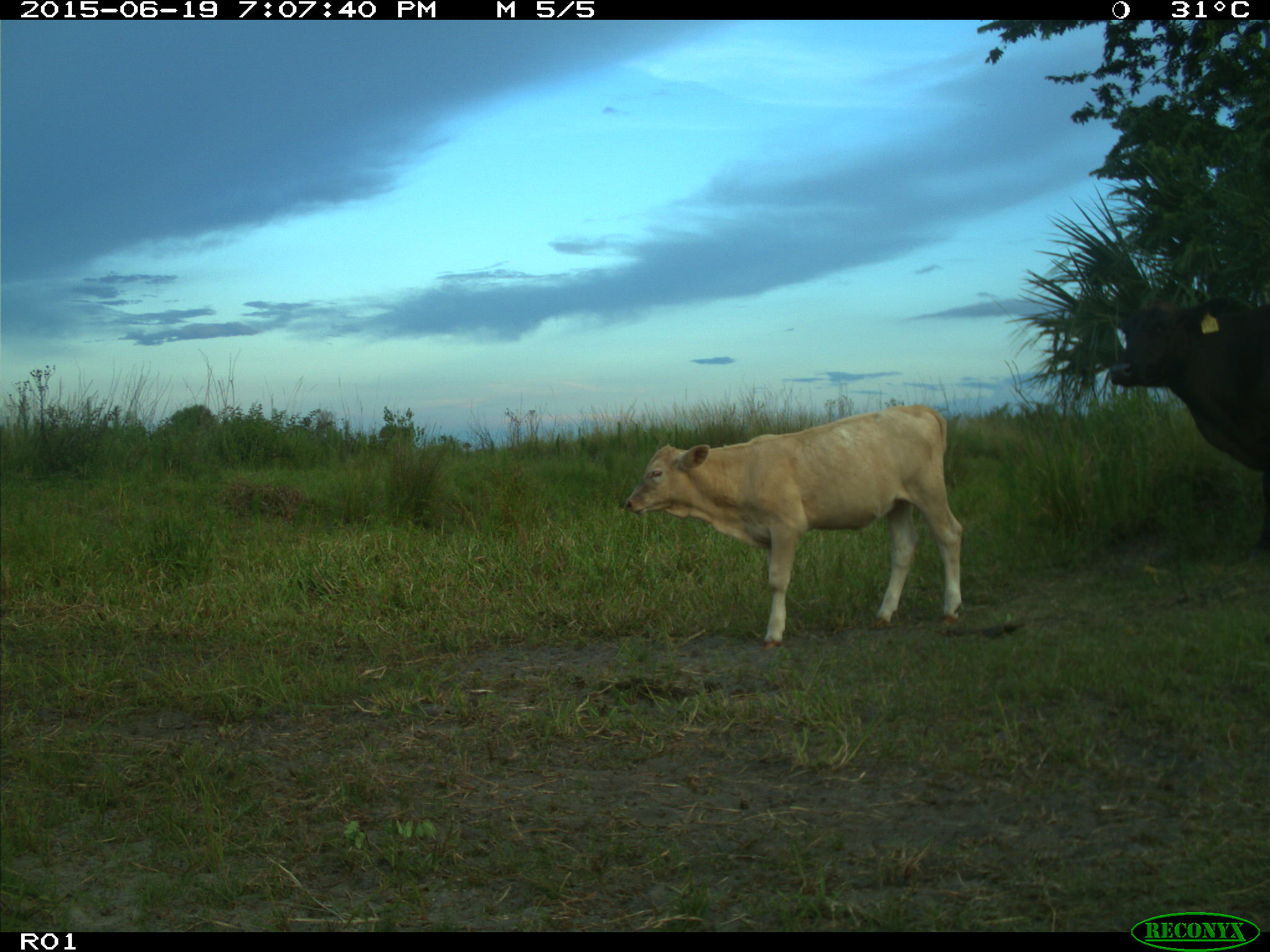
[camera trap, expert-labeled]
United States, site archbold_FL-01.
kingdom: Animalia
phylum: Chordata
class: Mammalia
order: Artiodactyla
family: Bovidae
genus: Bos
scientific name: Bos taurus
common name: domestic cow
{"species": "Bos taurus (domestic cow)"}